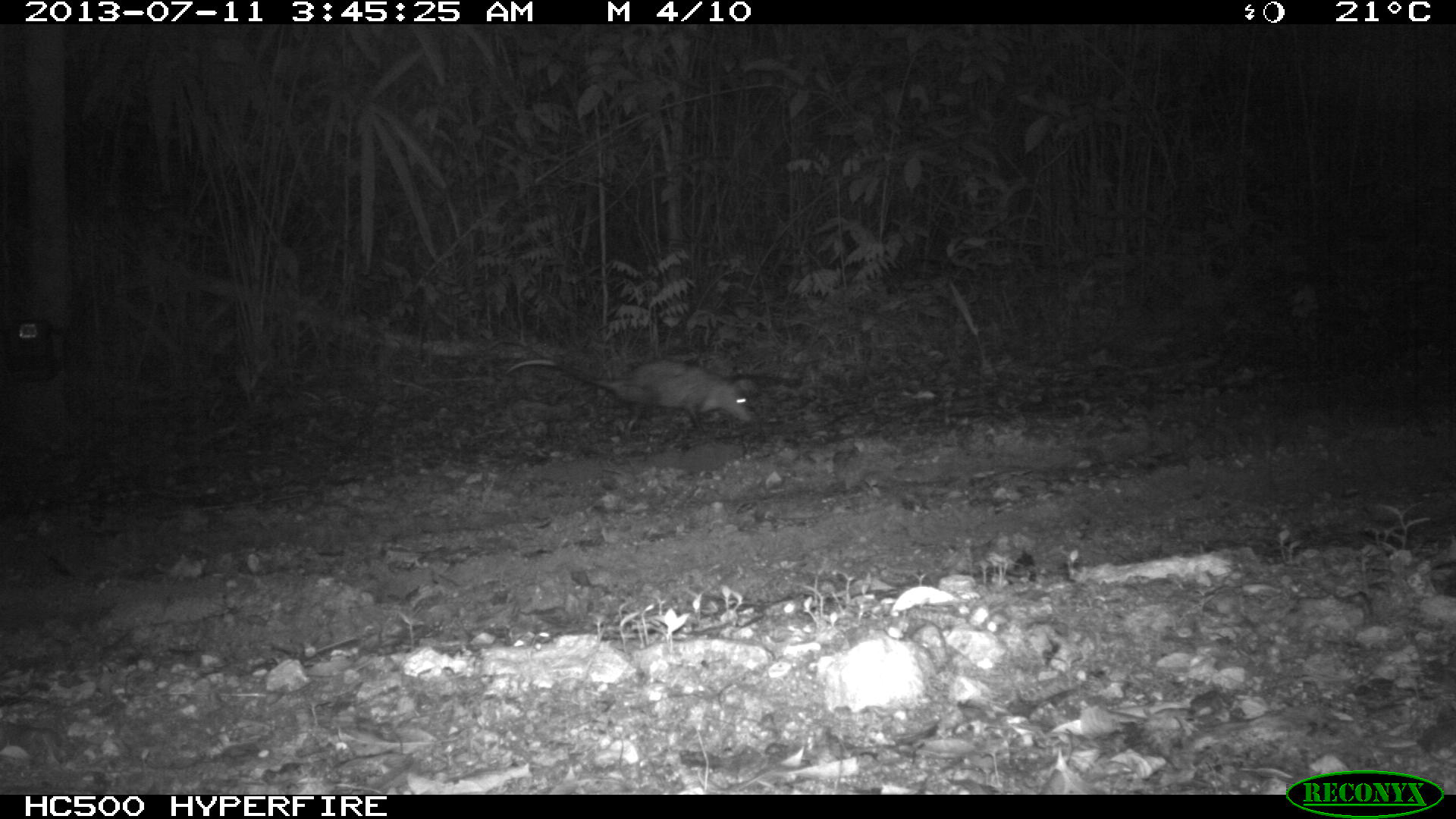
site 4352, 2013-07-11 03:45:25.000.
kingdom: Animalia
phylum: Chordata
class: Mammalia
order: Didelphimorphia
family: Didelphidae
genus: Didelphis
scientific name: Didelphis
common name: american opossums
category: didelphis sp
Didelphis sp (american opossums) (Didelphis), count 1.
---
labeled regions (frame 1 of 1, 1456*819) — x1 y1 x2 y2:
didelphis sp: 504 358 751 438